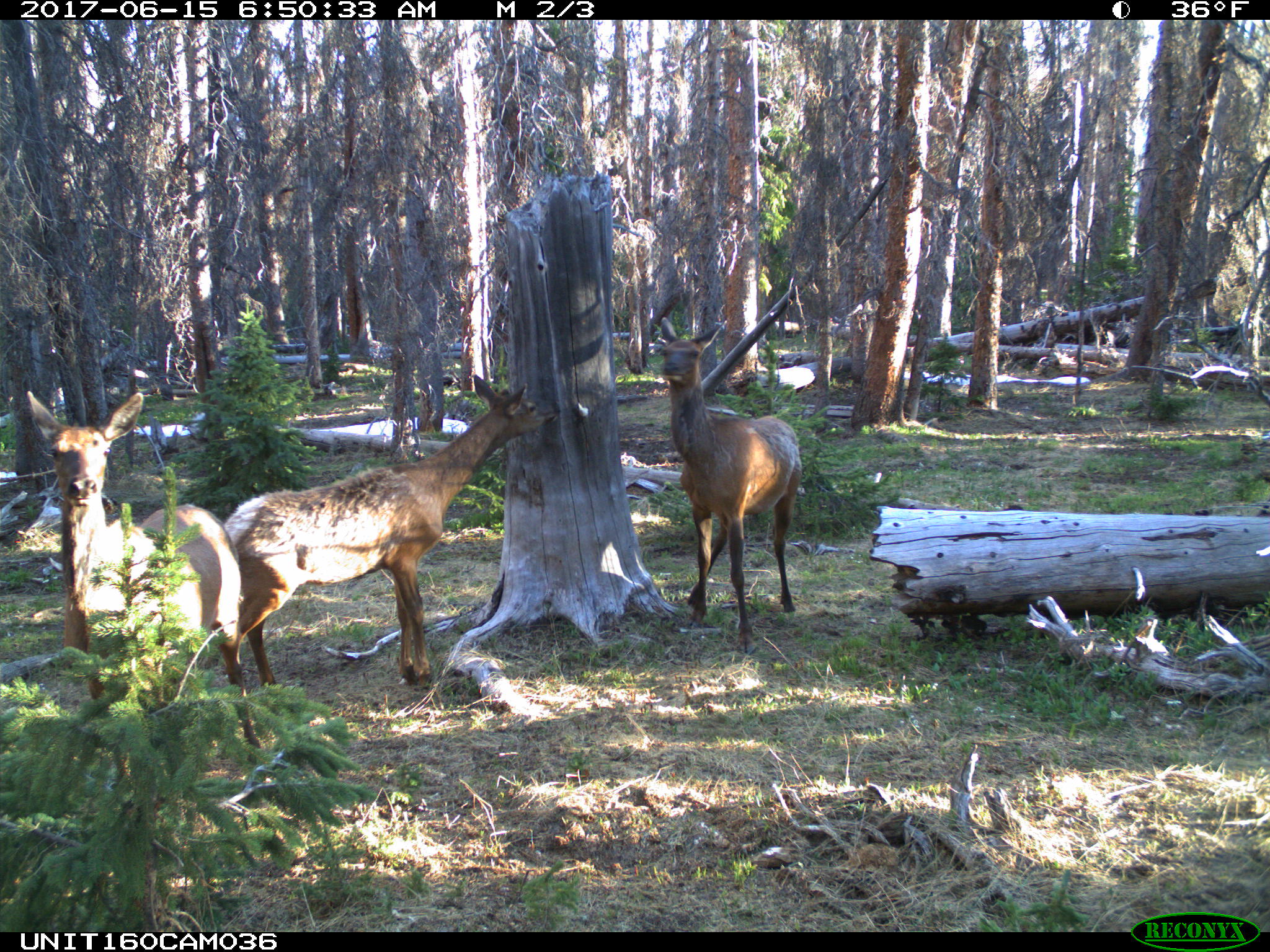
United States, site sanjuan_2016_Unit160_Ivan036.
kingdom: Animalia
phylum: Chordata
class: Mammalia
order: Artiodactyla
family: Cervidae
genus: Cervus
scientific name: Cervus elaphus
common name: red deer